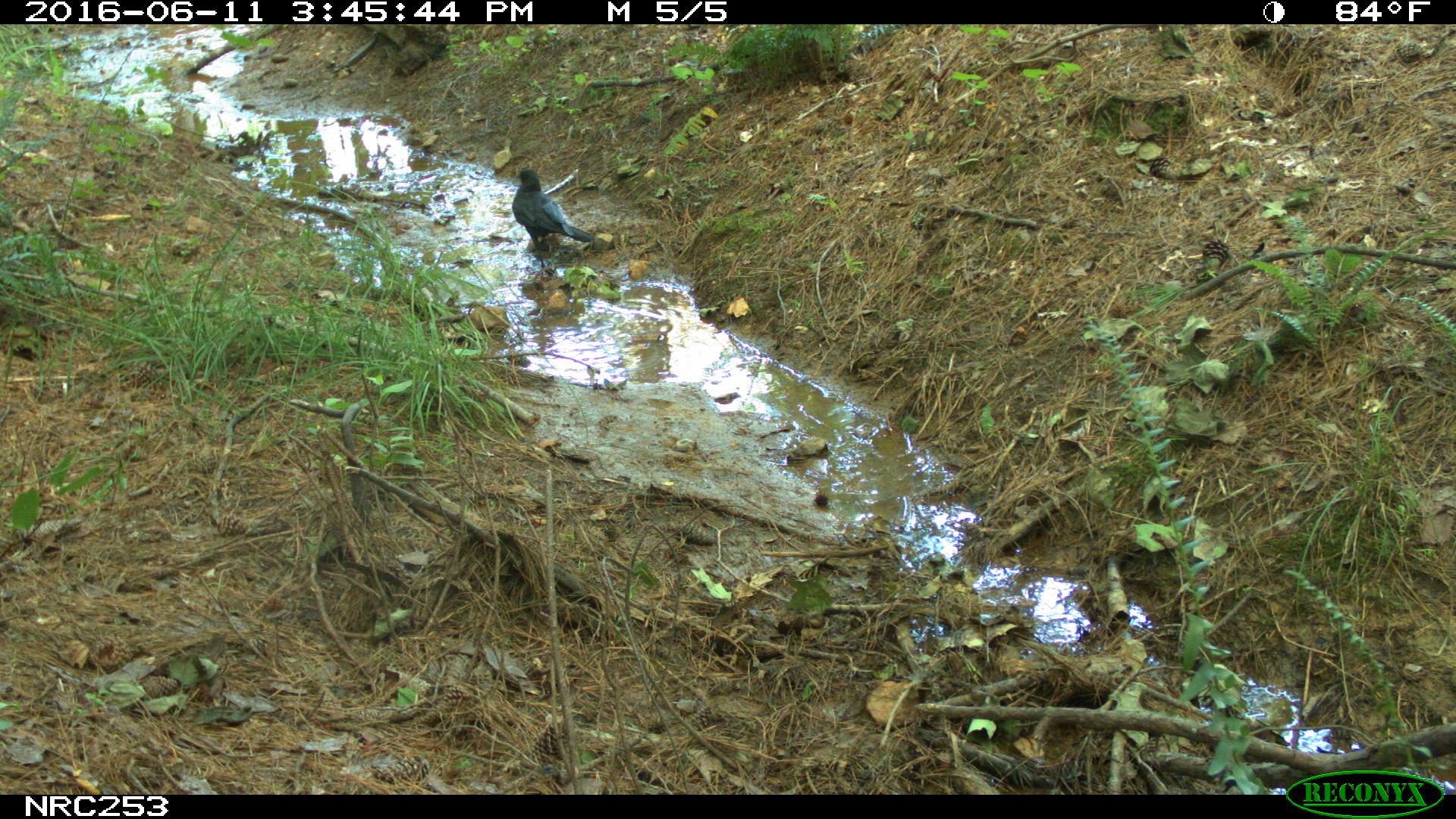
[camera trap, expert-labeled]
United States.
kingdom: Animalia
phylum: Chordata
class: Aves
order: Passeriformes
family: Corvidae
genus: Corvus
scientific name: Corvus brachyrhynchos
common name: american crow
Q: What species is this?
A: American Crow (Corvus brachyrhynchos).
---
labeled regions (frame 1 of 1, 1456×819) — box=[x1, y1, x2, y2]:
American Crow: box=[494, 151, 614, 270]